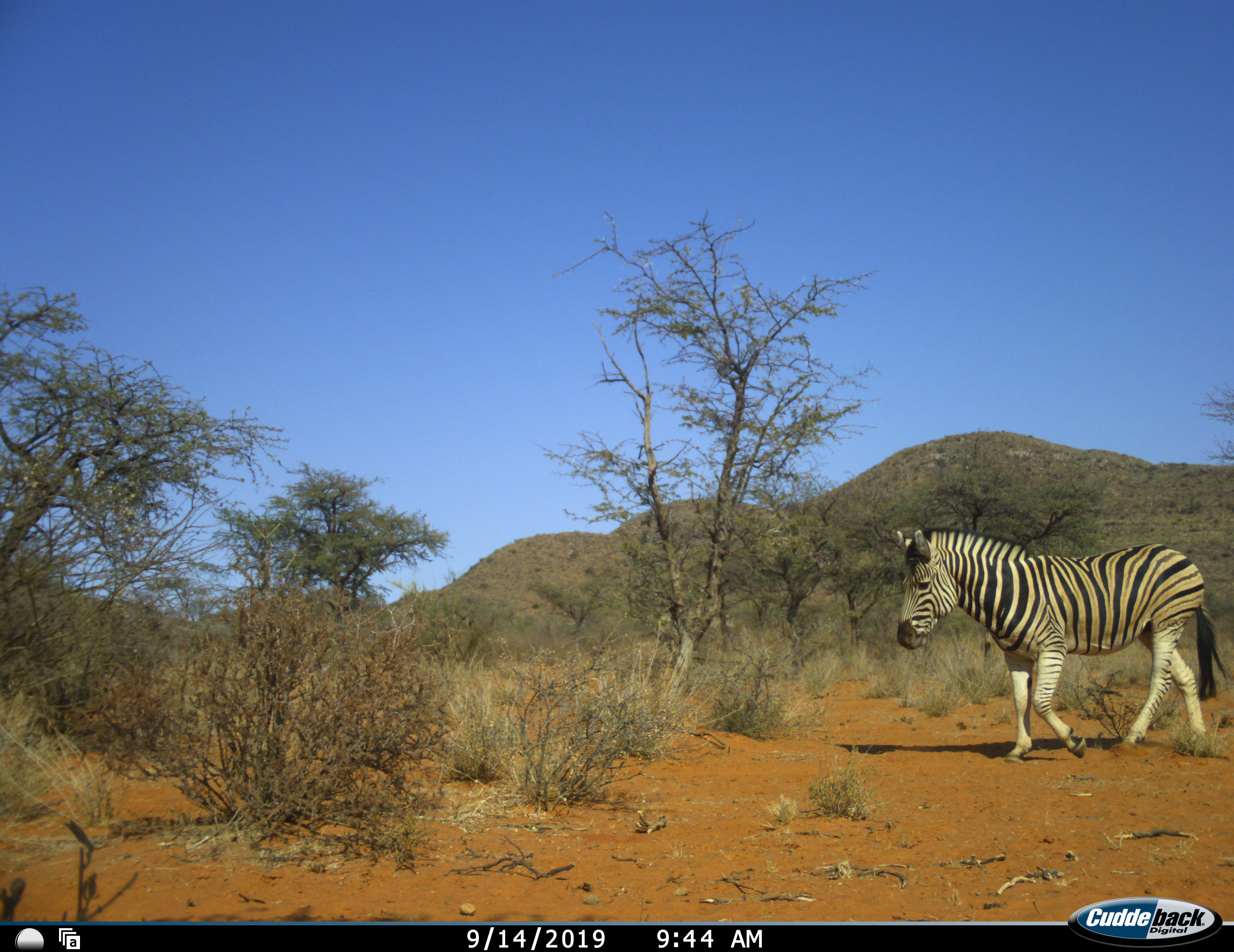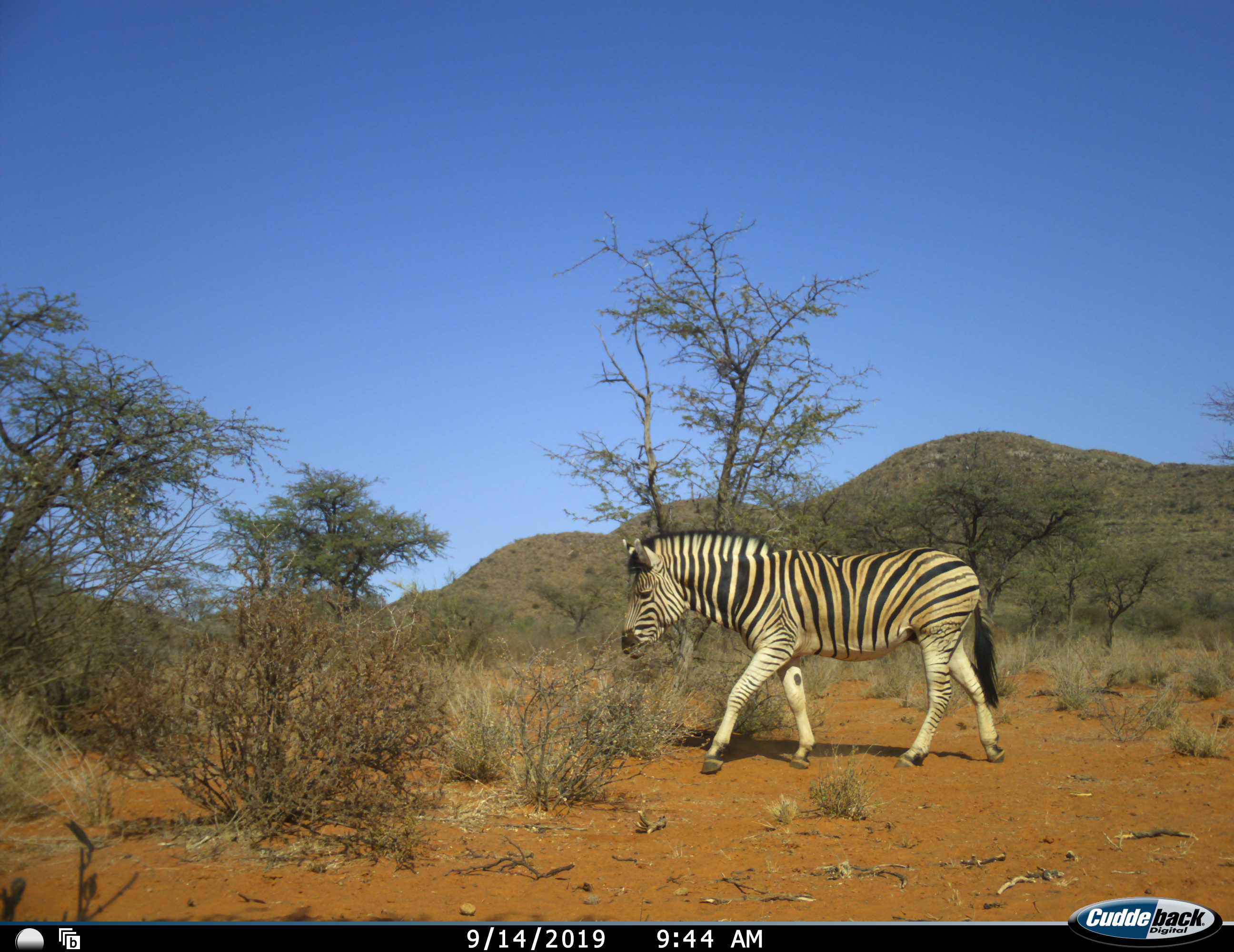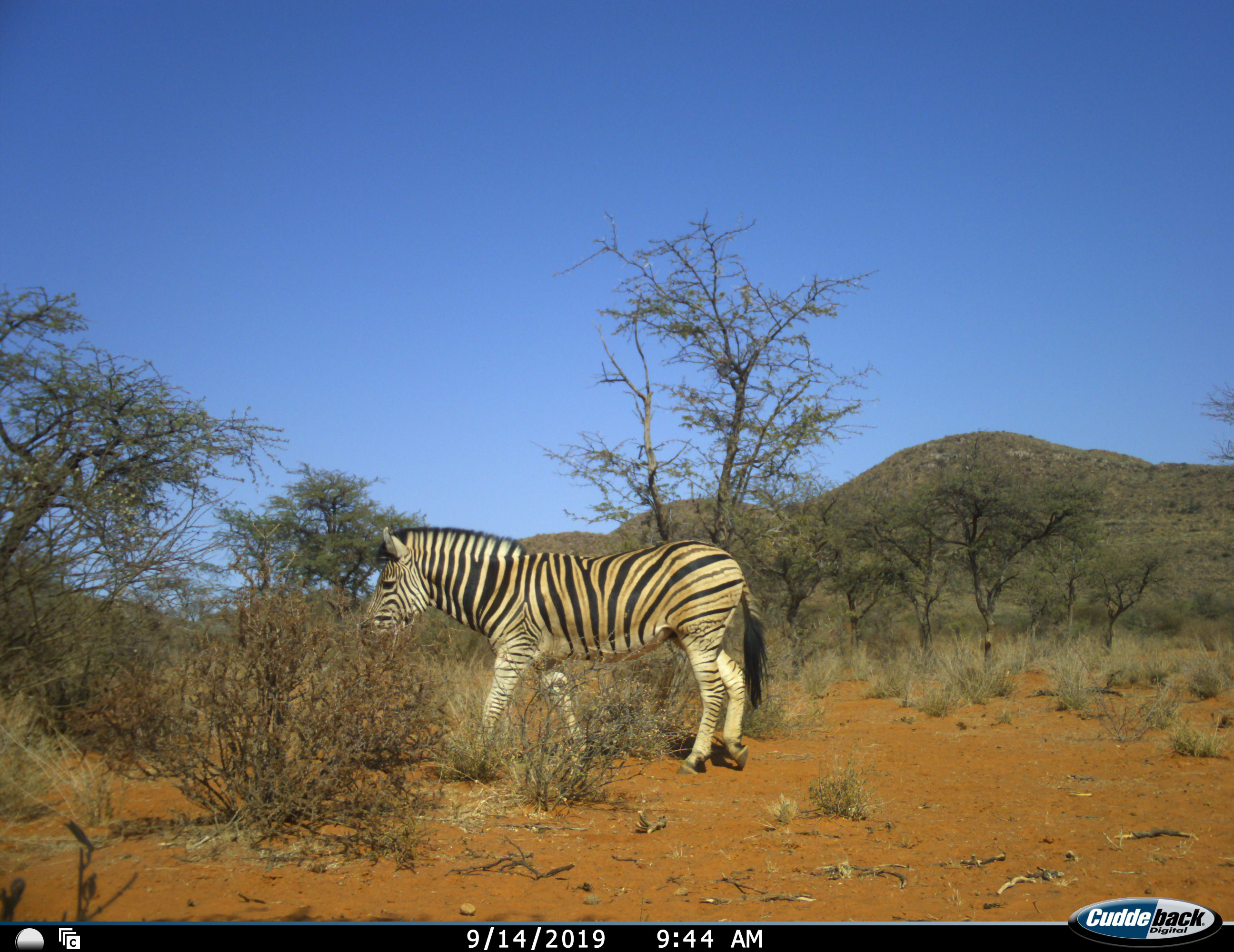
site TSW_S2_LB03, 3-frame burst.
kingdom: Animalia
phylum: Chordata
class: Mammalia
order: Perissodactyla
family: Equidae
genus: Equus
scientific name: Equus quagga burchellii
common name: burchell's zebra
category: zebraburchells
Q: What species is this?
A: Zebraburchells (burchell's zebra) (Equus quagga burchellii).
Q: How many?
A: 1.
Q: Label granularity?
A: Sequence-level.